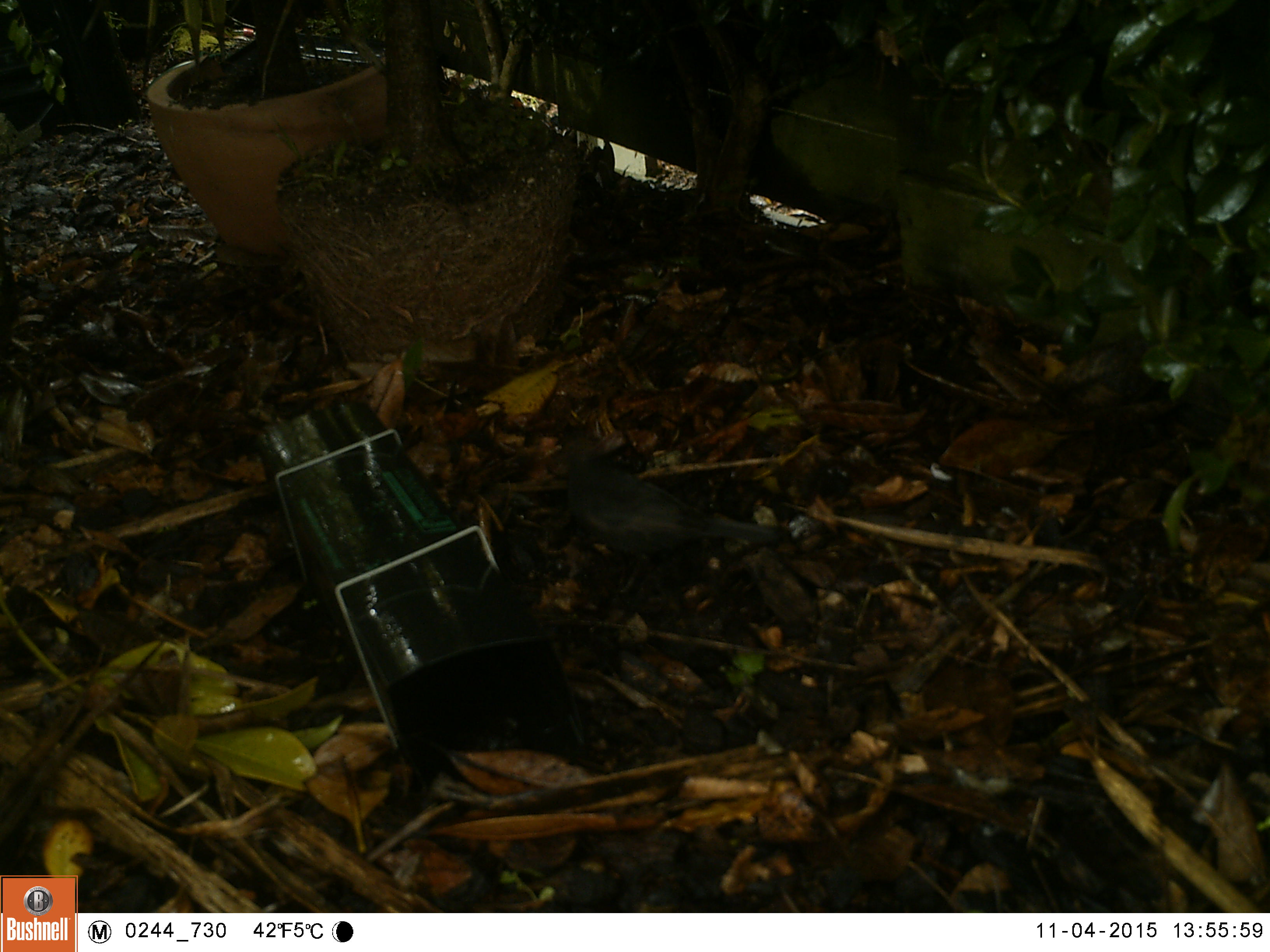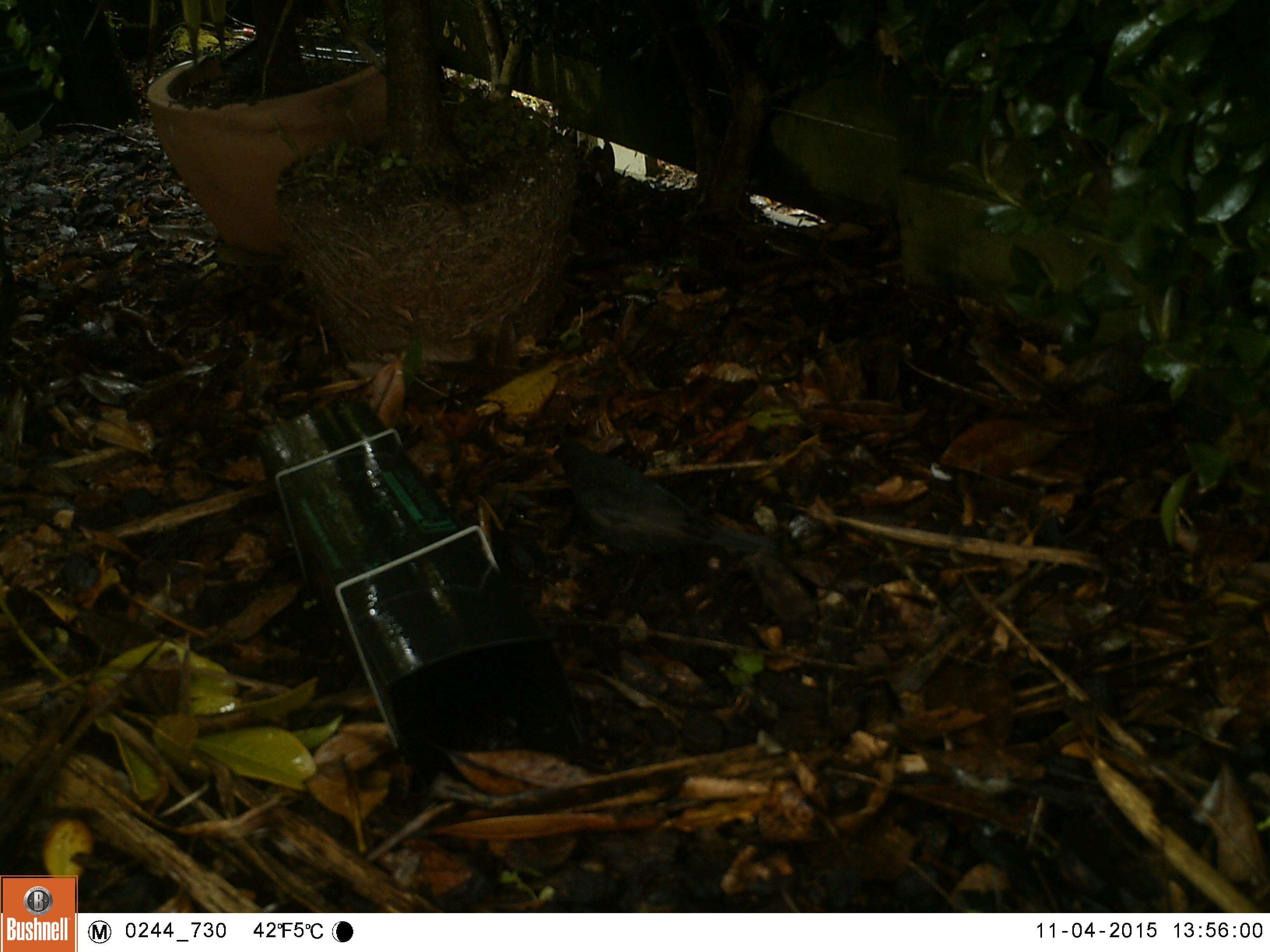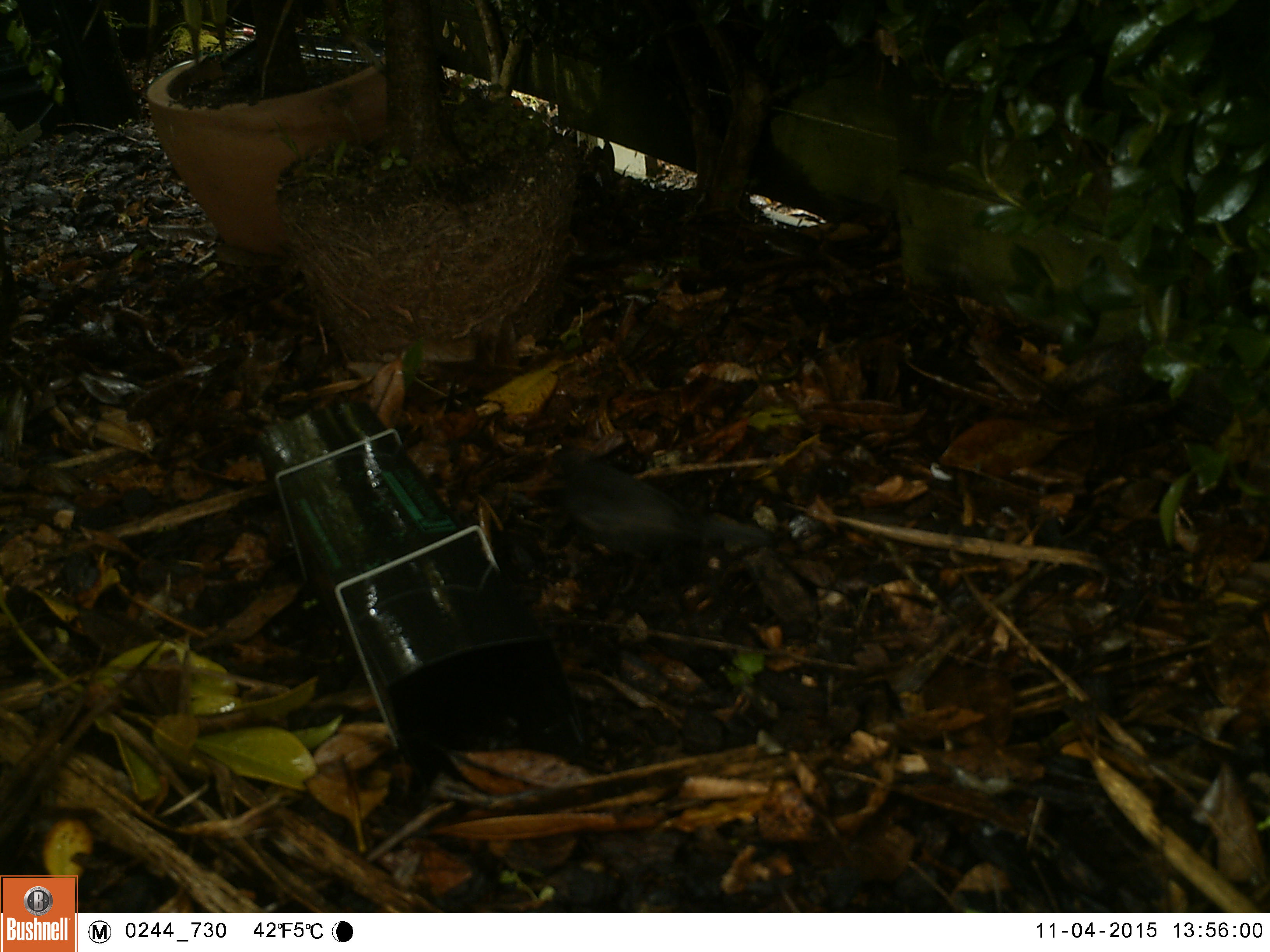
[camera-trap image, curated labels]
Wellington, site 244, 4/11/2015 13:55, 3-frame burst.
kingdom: Animalia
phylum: Chordata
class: Aves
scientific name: Aves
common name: bird